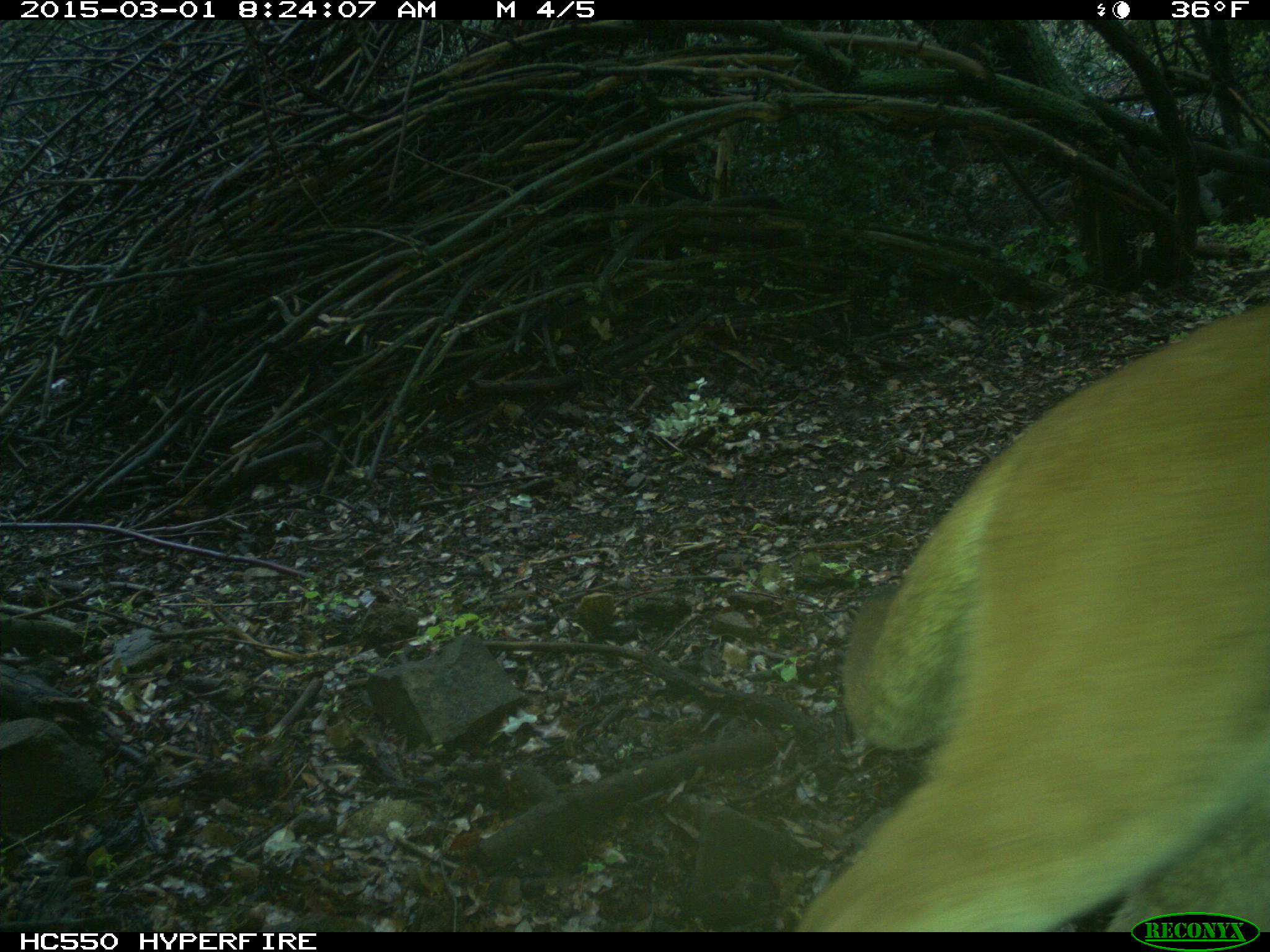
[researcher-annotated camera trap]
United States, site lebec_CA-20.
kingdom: Animalia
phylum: Chordata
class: Mammalia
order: Carnivora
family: Felidae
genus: Puma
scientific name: Puma concolor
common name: mountain lion